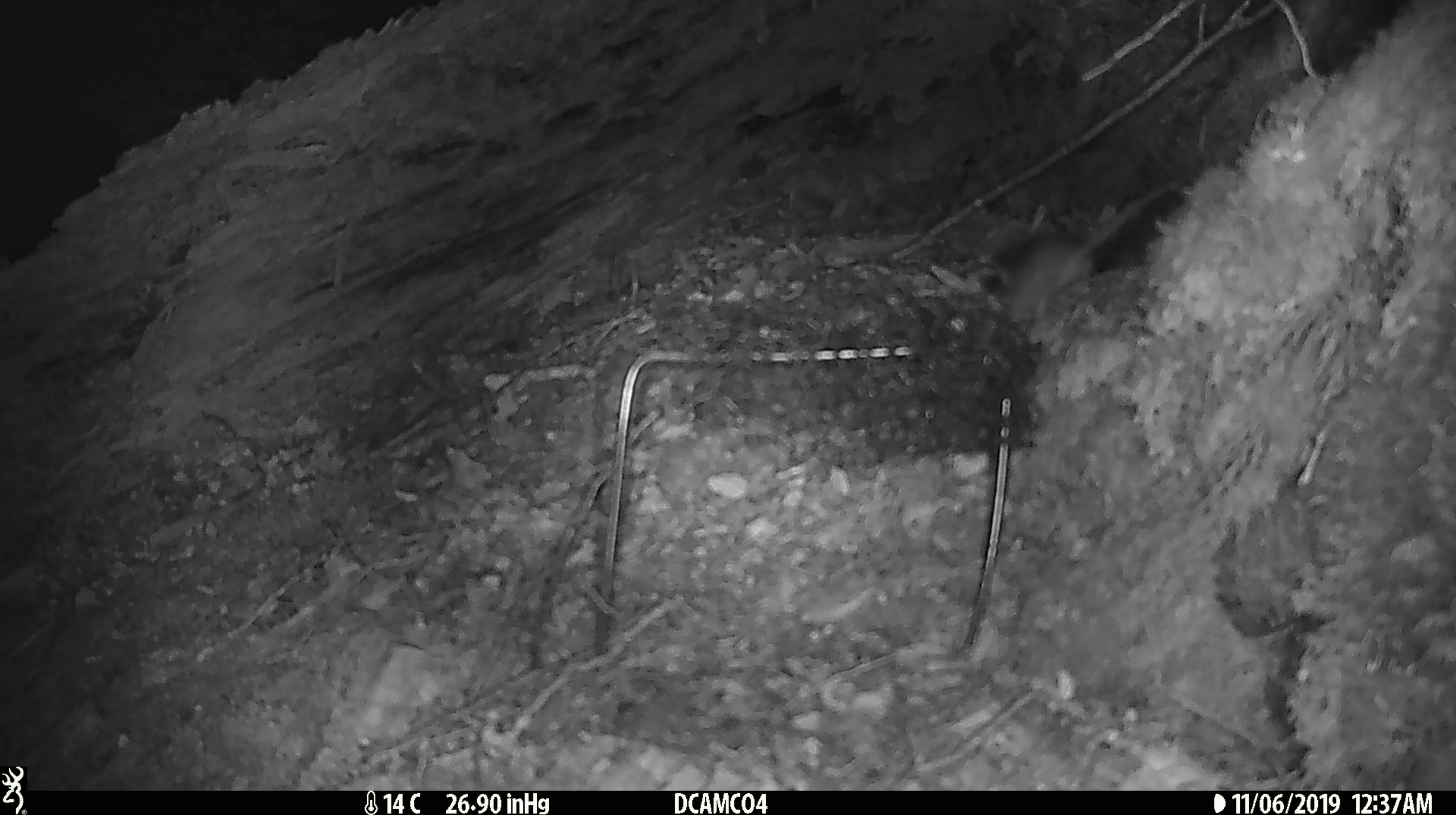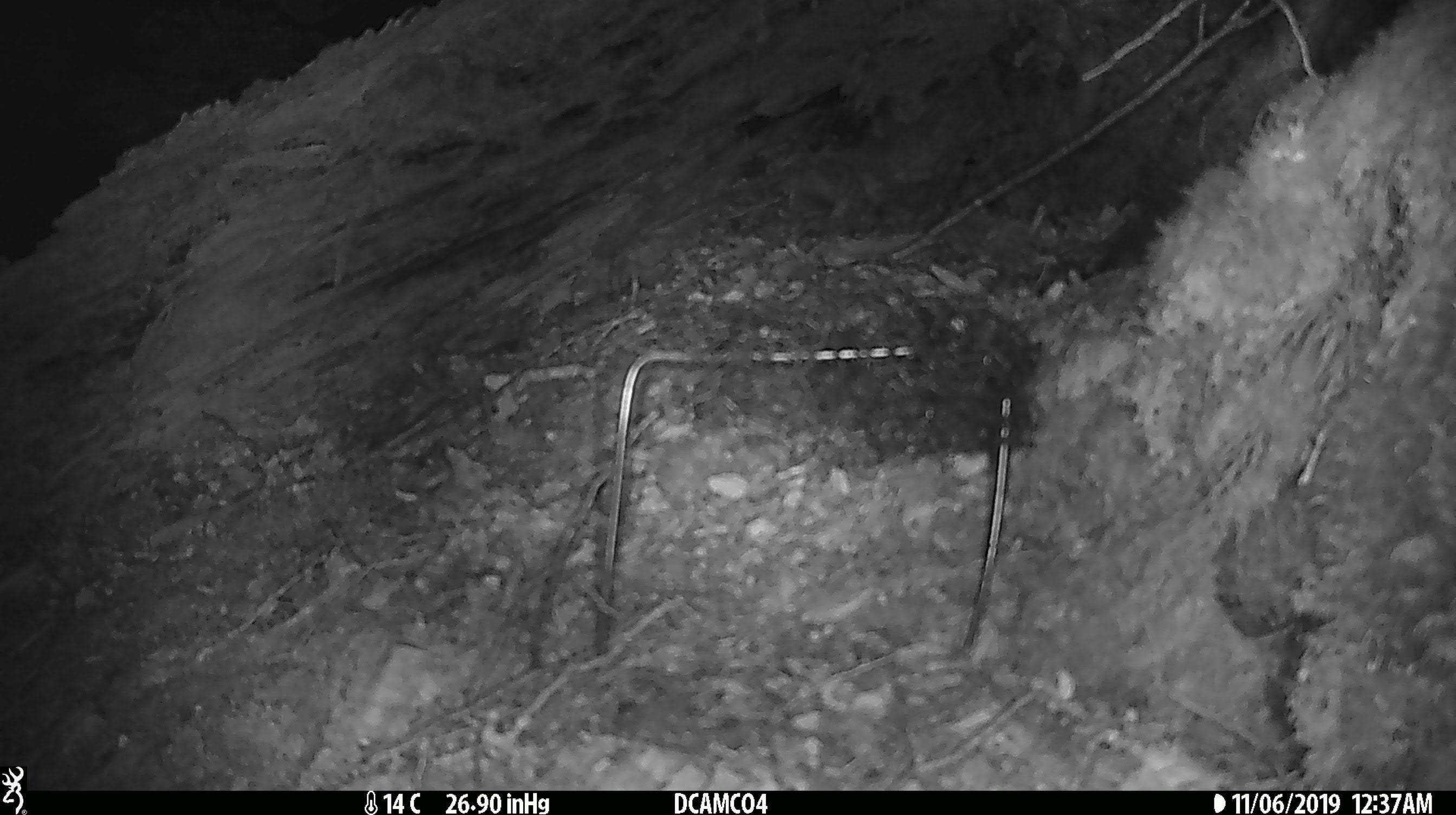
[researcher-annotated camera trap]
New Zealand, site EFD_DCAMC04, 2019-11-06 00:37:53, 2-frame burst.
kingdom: Animalia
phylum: Chordata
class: Mammalia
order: Rodentia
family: Muridae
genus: Mus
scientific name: Mus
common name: mouse